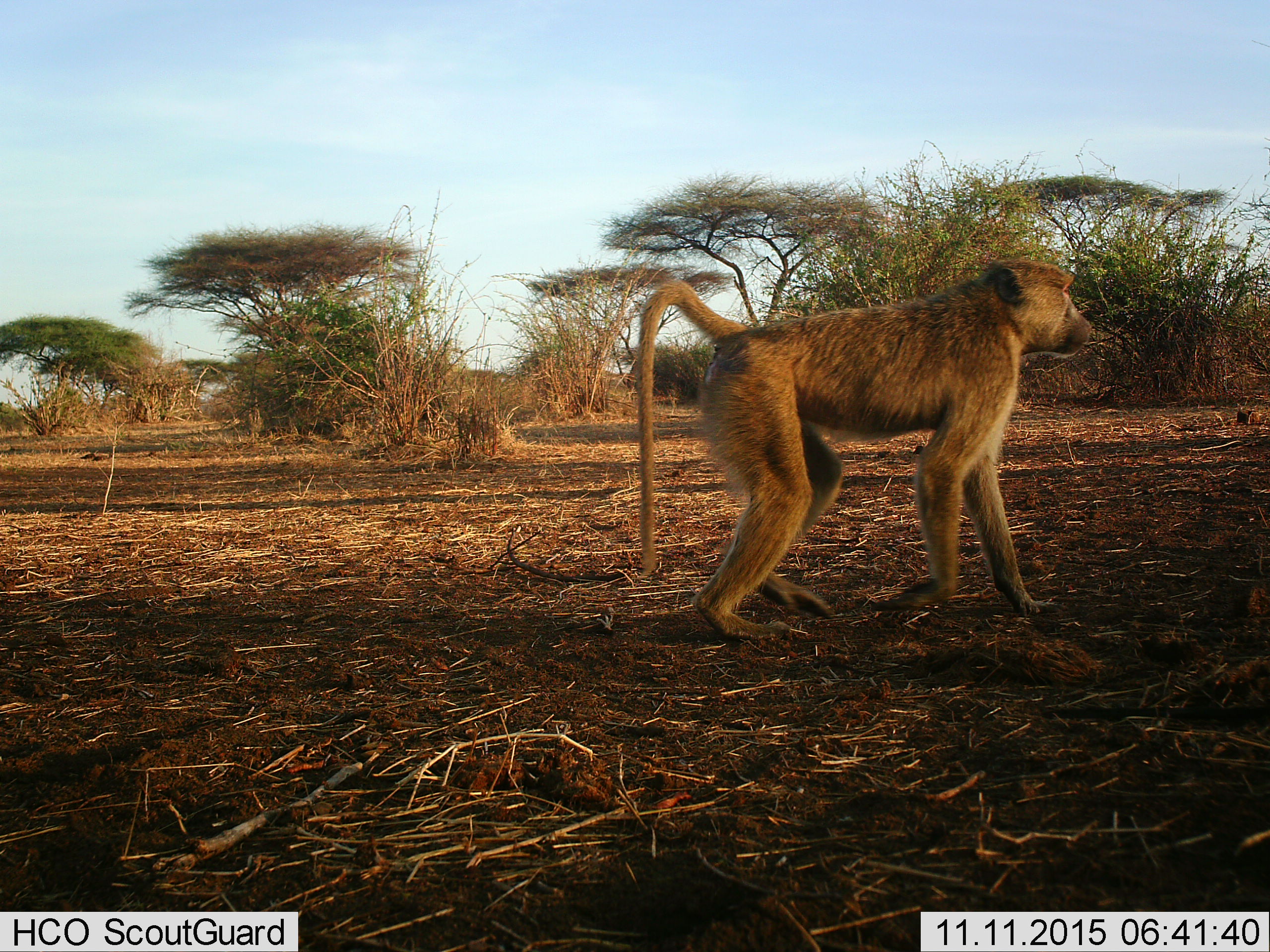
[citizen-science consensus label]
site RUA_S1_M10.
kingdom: Animalia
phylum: Chordata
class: Mammalia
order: Primates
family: Cercopithecidae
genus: Papio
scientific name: Papio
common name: baboon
Baboon (Papio), count 1. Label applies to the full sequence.